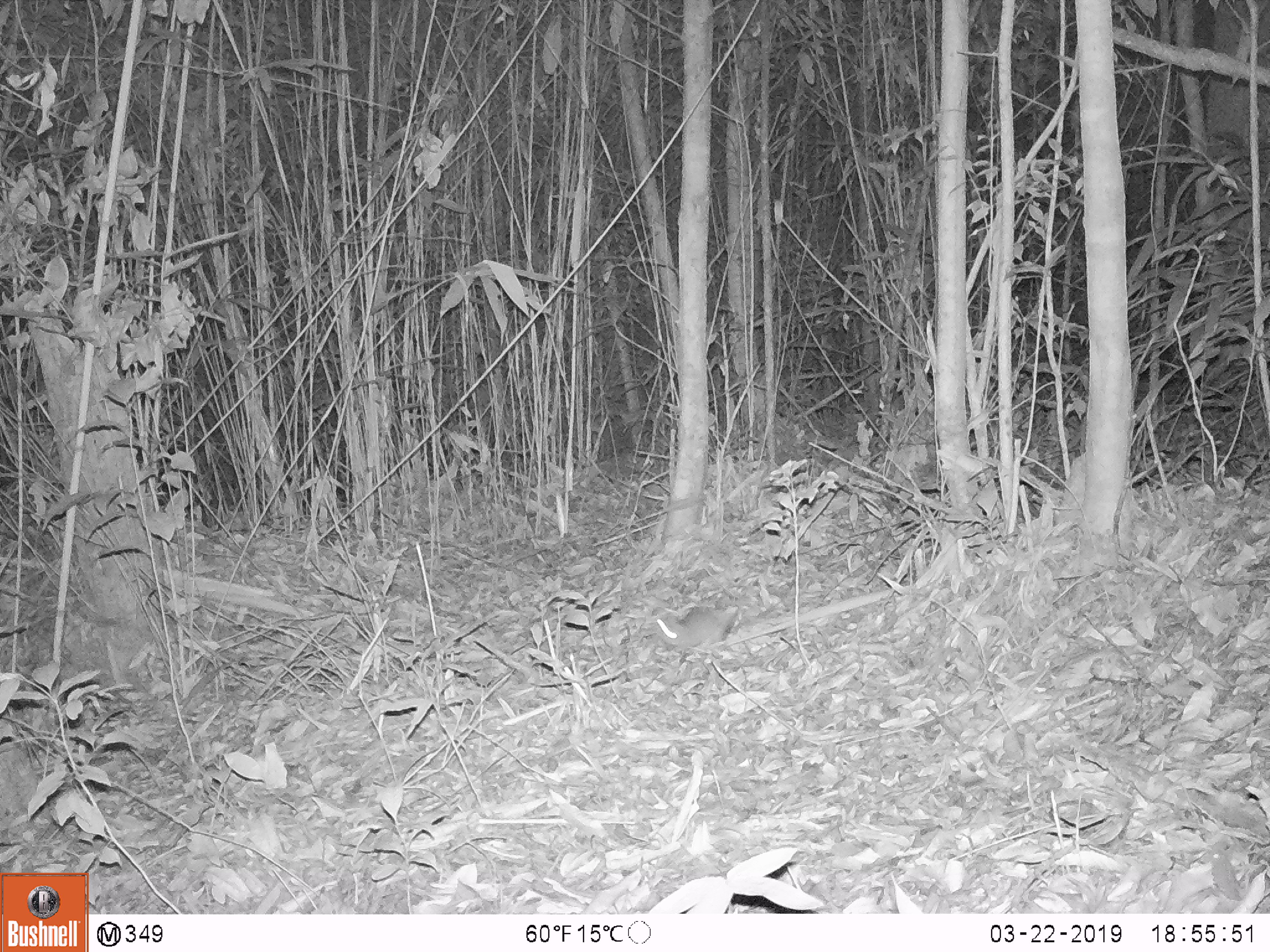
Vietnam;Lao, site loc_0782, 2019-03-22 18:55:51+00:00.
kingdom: Animalia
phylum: Chordata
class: Mammalia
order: Rodentia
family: Muridae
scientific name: Muridae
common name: old-world mice and rats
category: unidentified murid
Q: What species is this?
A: Unidentified murid (old-world mice and rats) (Muridae).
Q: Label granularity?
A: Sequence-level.